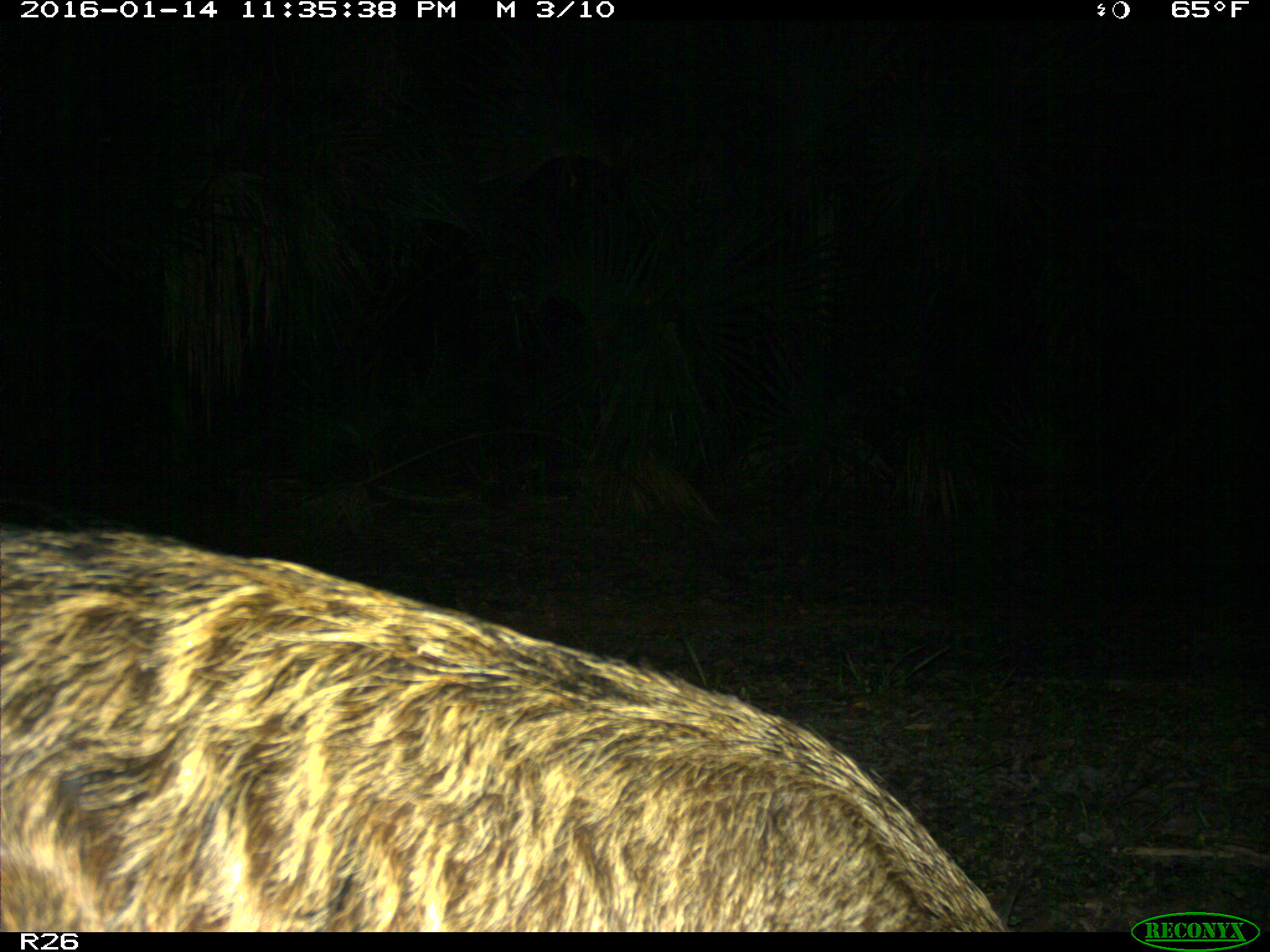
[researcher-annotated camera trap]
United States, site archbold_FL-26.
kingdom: Animalia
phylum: Chordata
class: Mammalia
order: Artiodactyla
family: Suidae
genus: Sus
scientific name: Sus scrofa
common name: wild boar